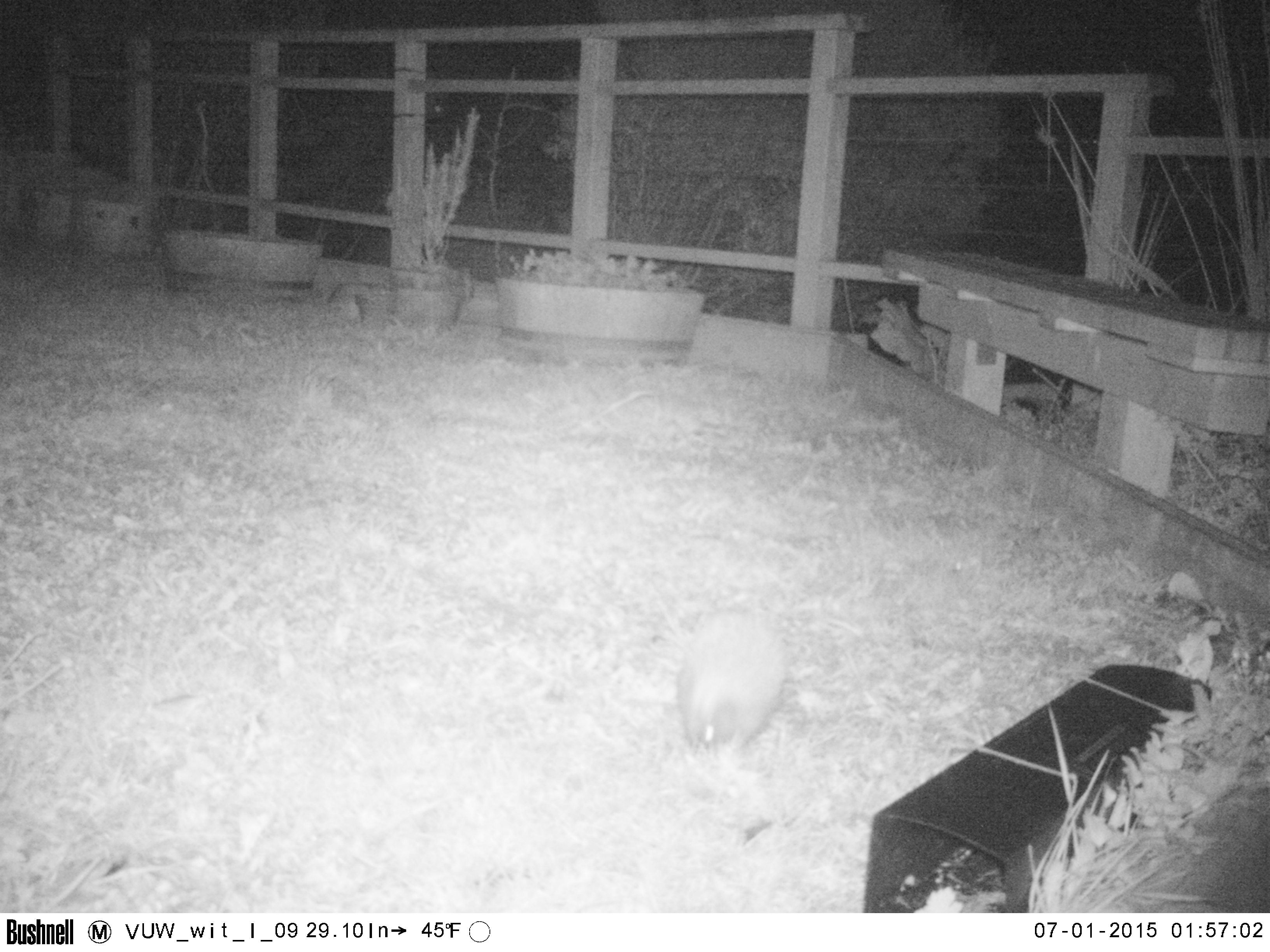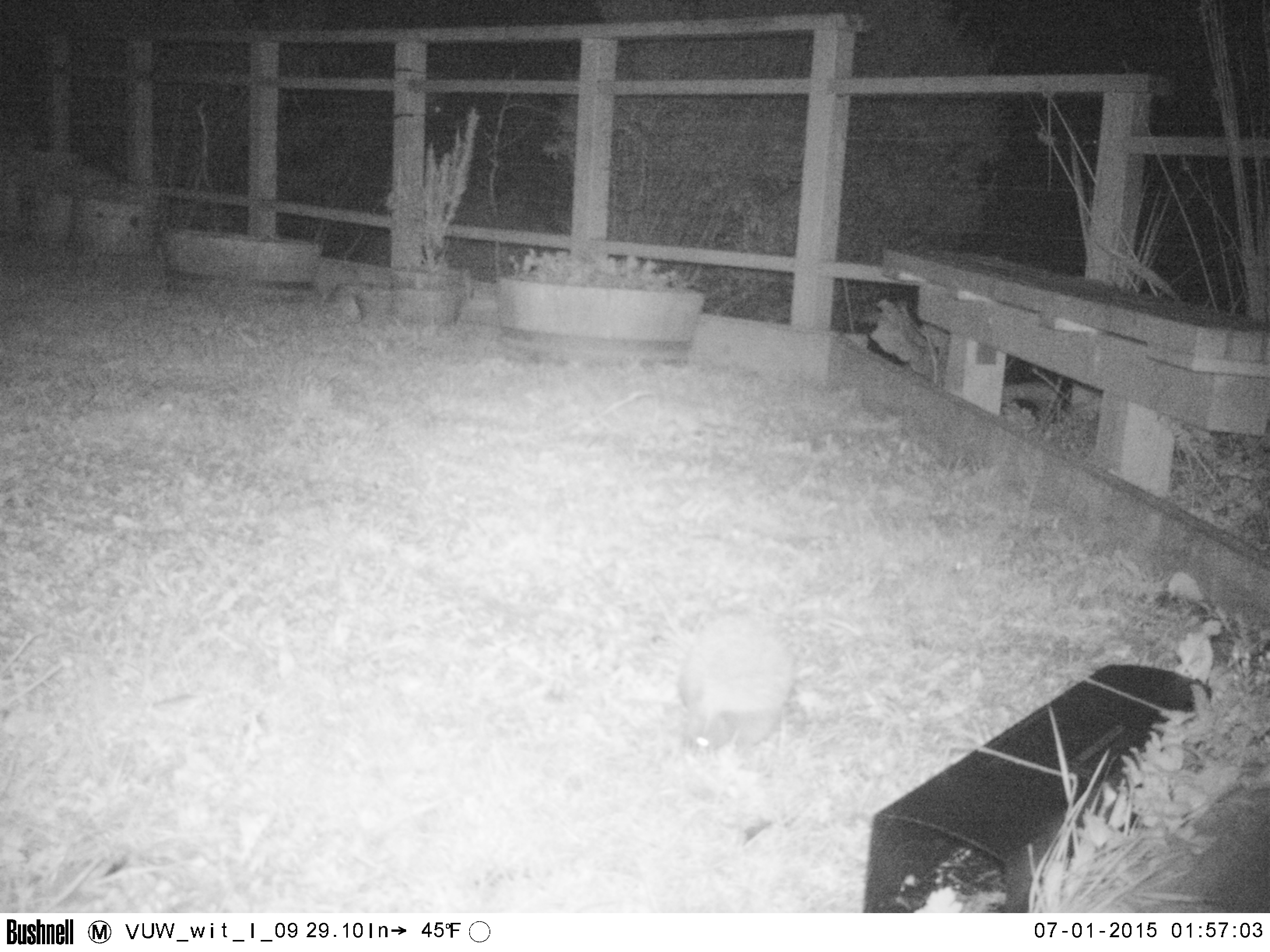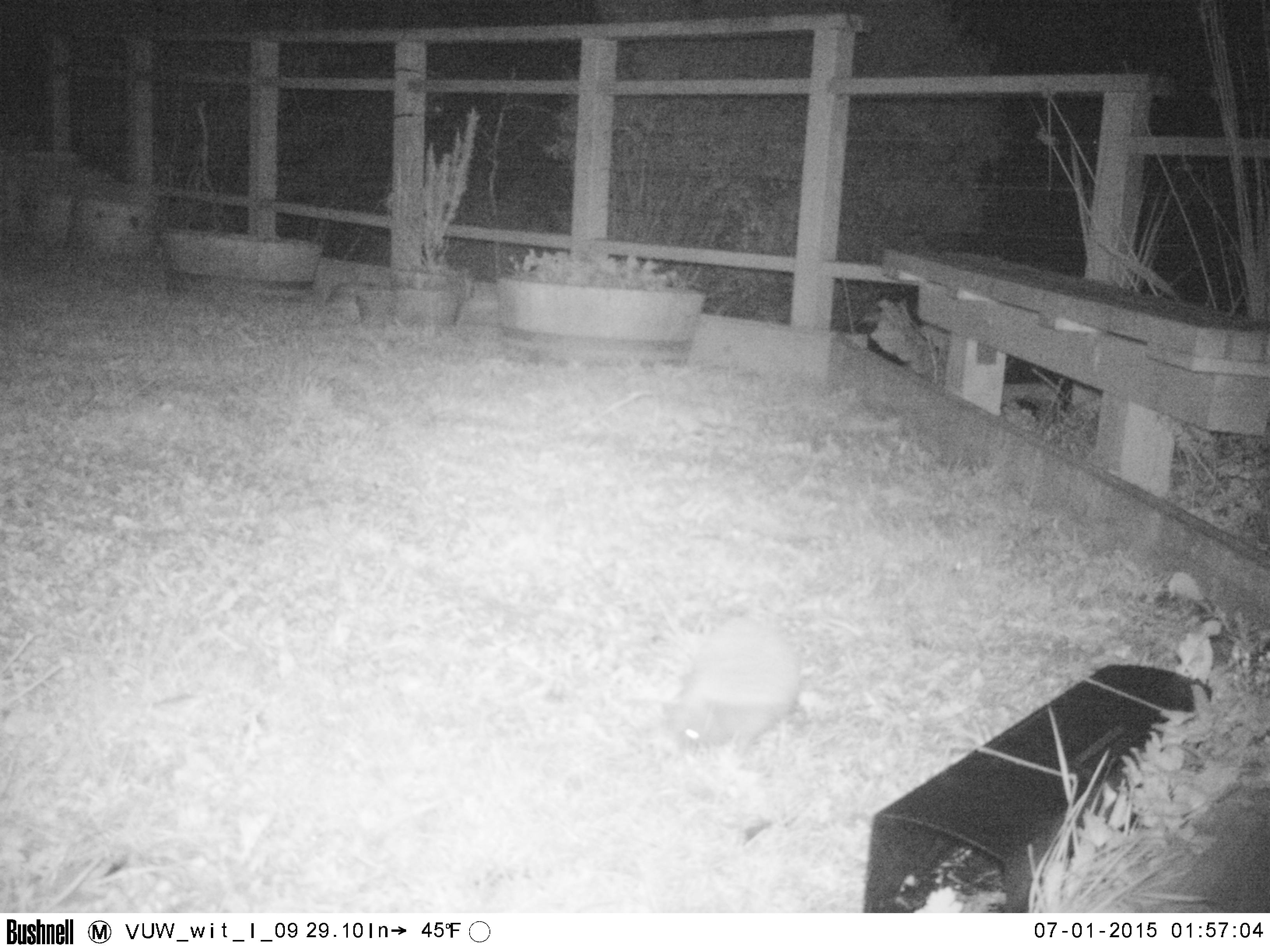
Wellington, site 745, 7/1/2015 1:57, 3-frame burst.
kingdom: Animalia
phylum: Chordata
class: Mammalia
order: Eulipotyphla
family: Erinaceidae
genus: Erinaceus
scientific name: Erinaceus europaeus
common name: hedgehog